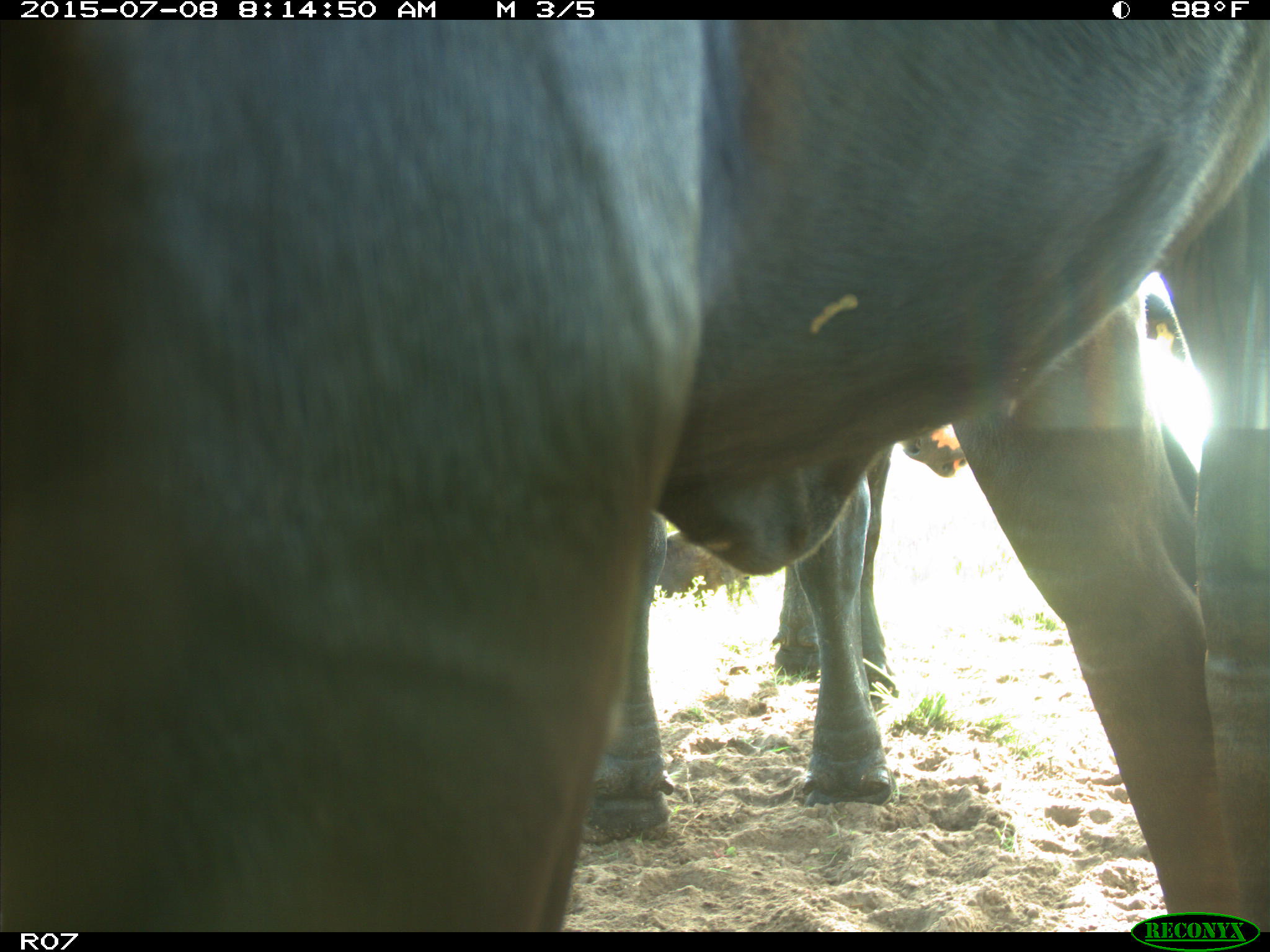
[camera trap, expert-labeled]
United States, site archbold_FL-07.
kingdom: Animalia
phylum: Chordata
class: Mammalia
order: Artiodactyla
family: Bovidae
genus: Bos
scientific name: Bos taurus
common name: domestic cow